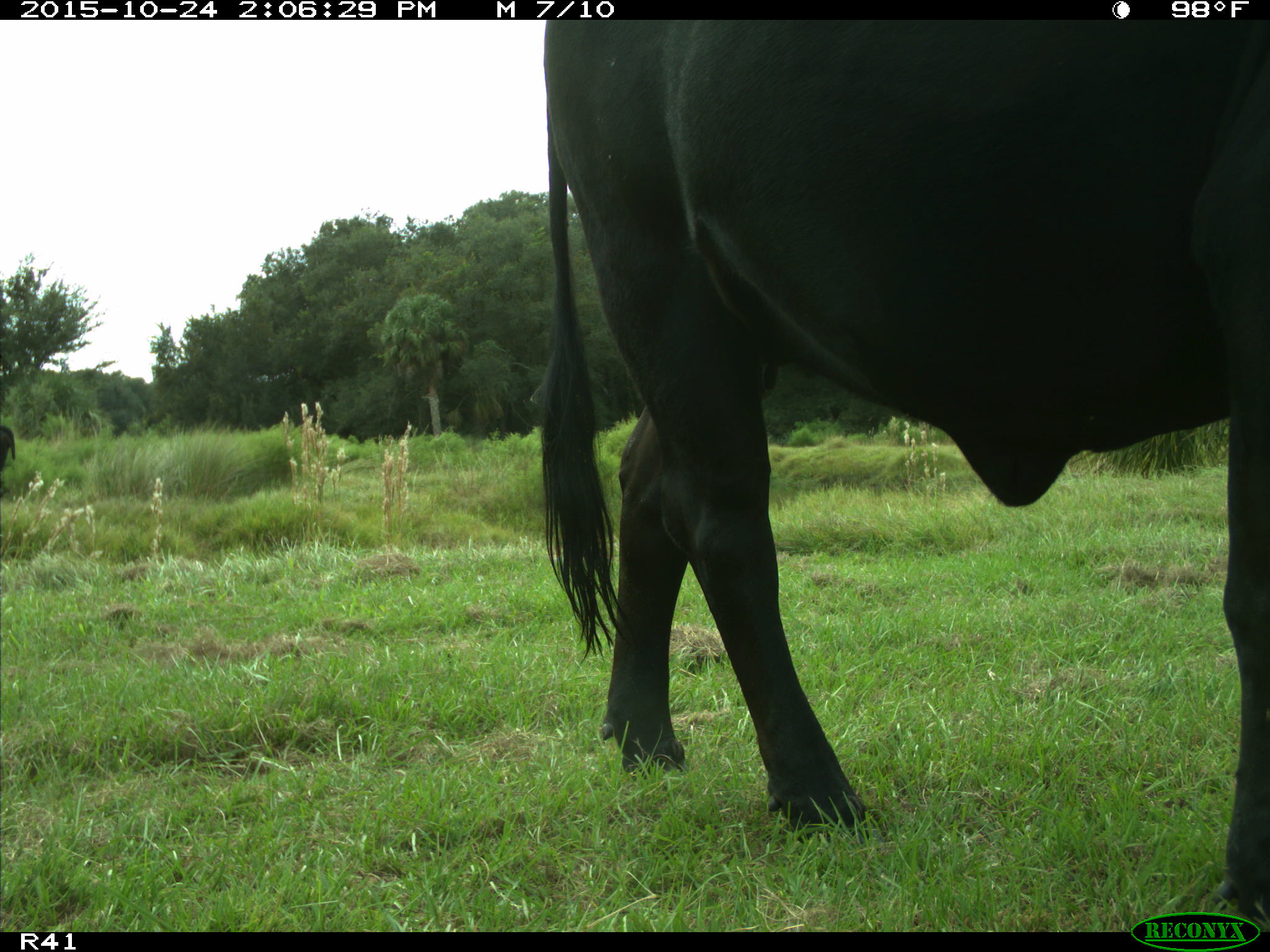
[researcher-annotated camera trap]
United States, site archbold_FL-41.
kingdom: Animalia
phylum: Chordata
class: Mammalia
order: Artiodactyla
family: Bovidae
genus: Bos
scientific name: Bos taurus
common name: domestic cow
Bos taurus (domestic cow).